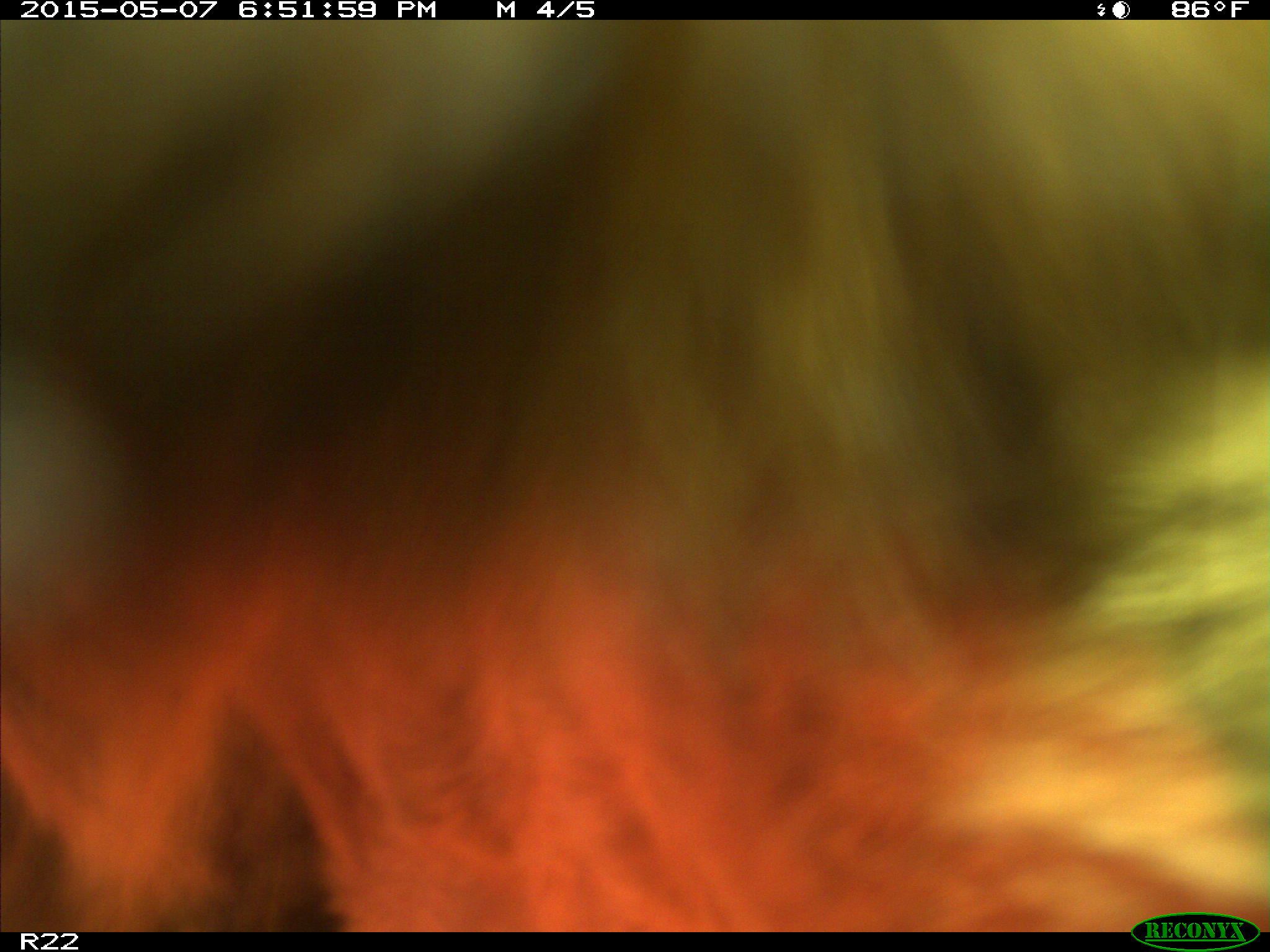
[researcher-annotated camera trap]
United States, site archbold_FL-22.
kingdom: Animalia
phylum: Chordata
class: Mammalia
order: Artiodactyla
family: Bovidae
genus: Bos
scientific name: Bos taurus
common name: domestic cow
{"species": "Bos taurus (domestic cow)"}